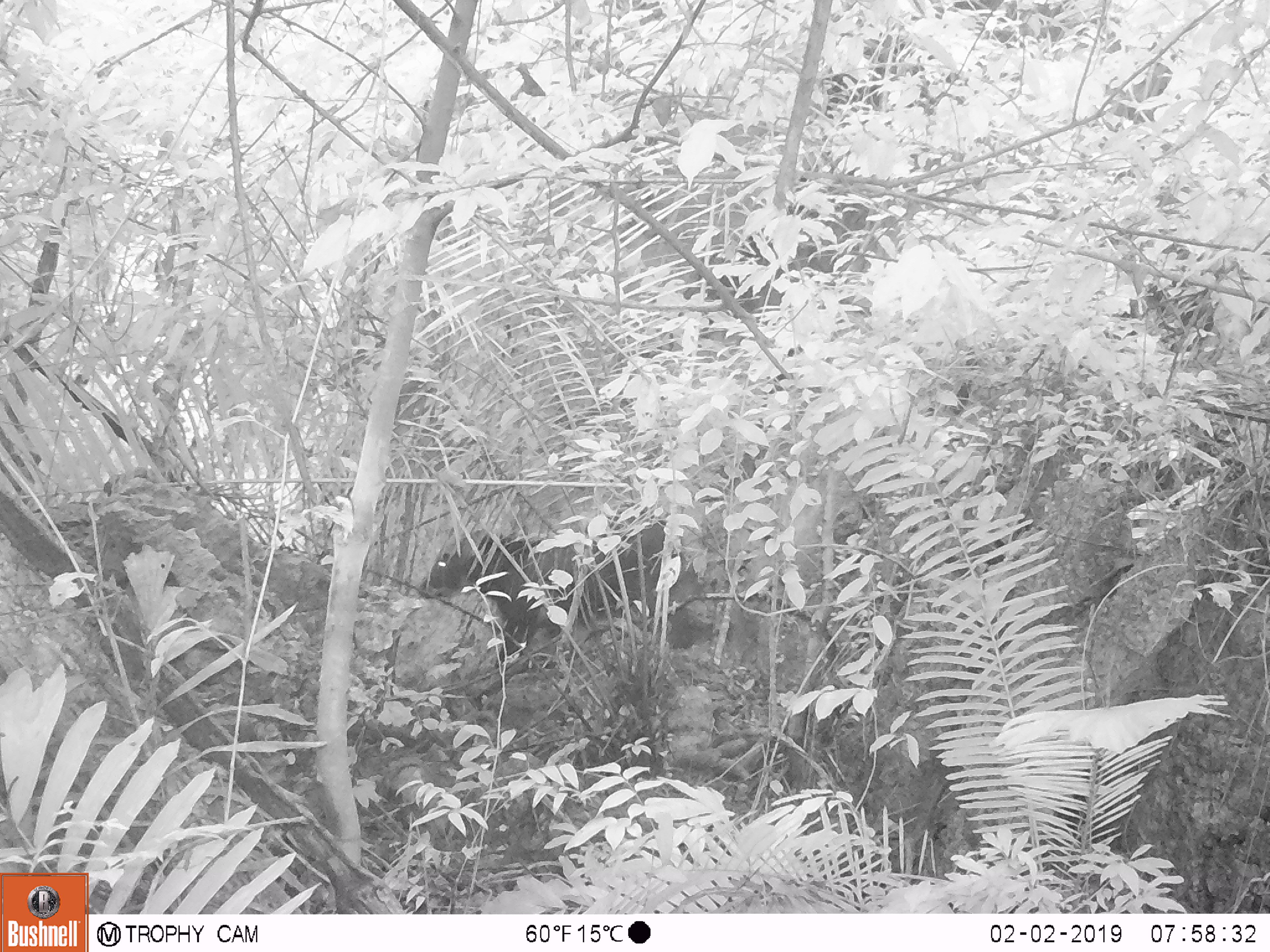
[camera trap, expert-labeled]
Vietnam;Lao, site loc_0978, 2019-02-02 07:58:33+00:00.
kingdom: Animalia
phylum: Chordata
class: Mammalia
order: Artiodactyla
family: Bovidae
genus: Capricornis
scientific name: Capricornis sumatraensis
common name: chinese serow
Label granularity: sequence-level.